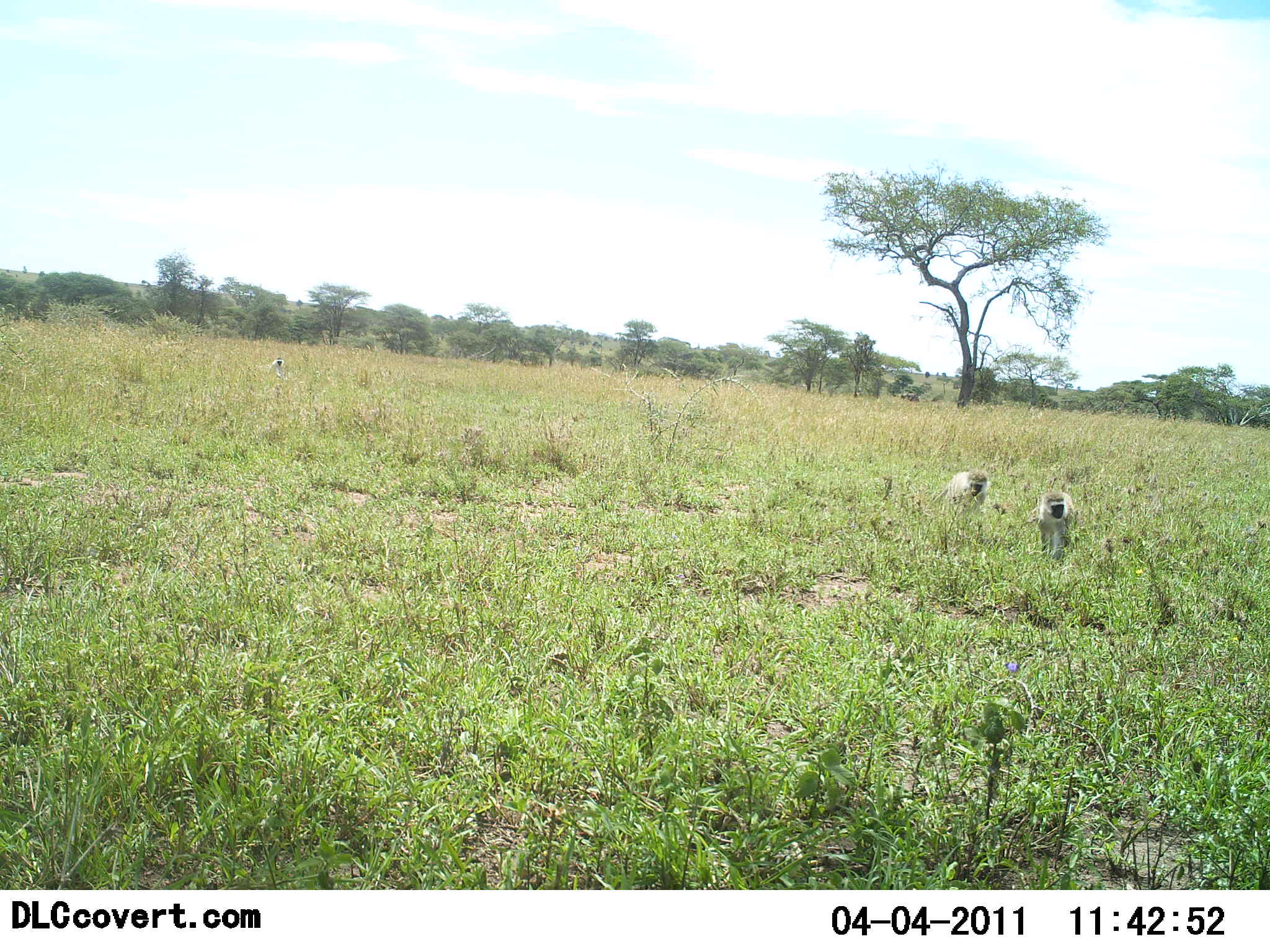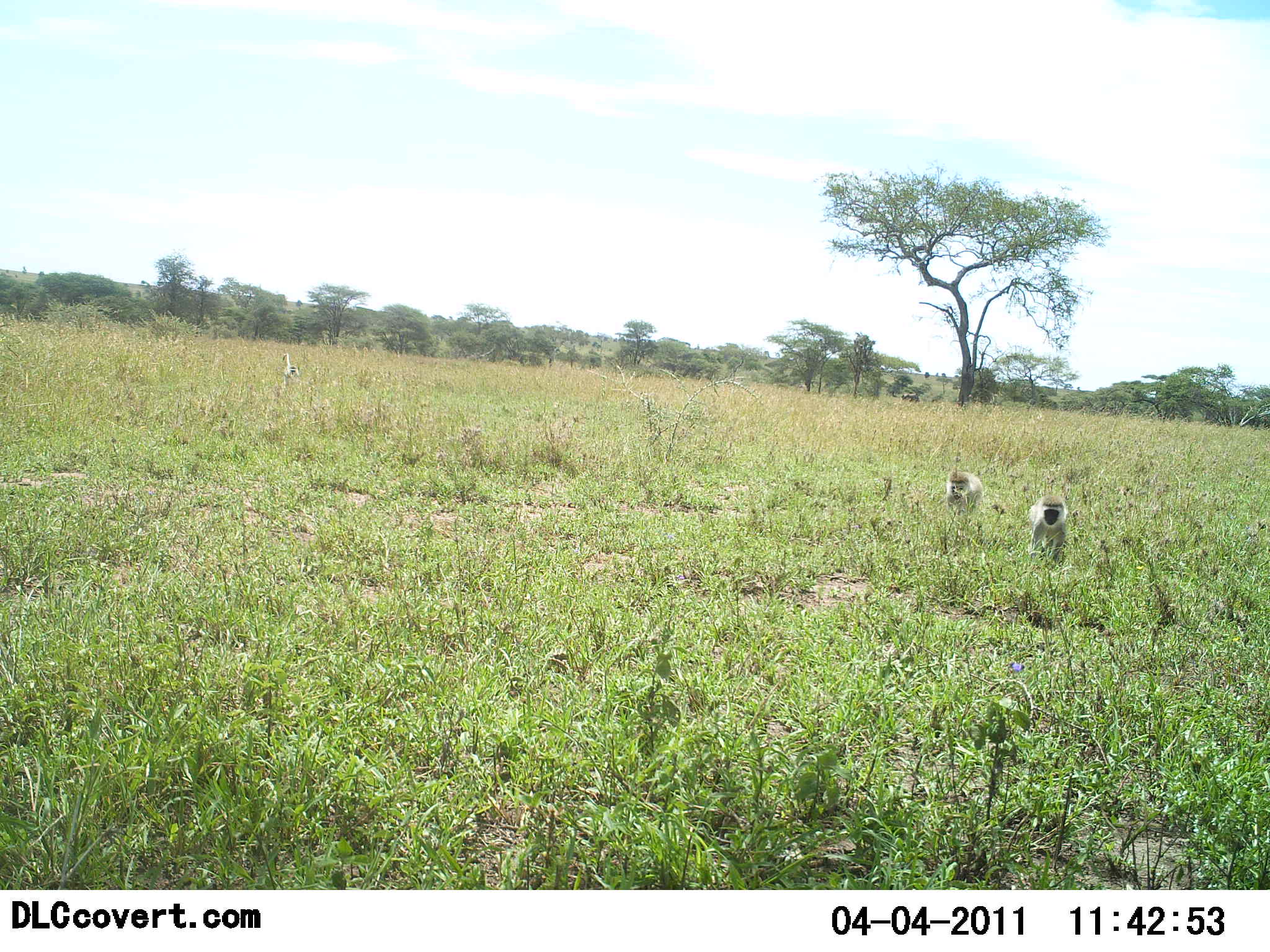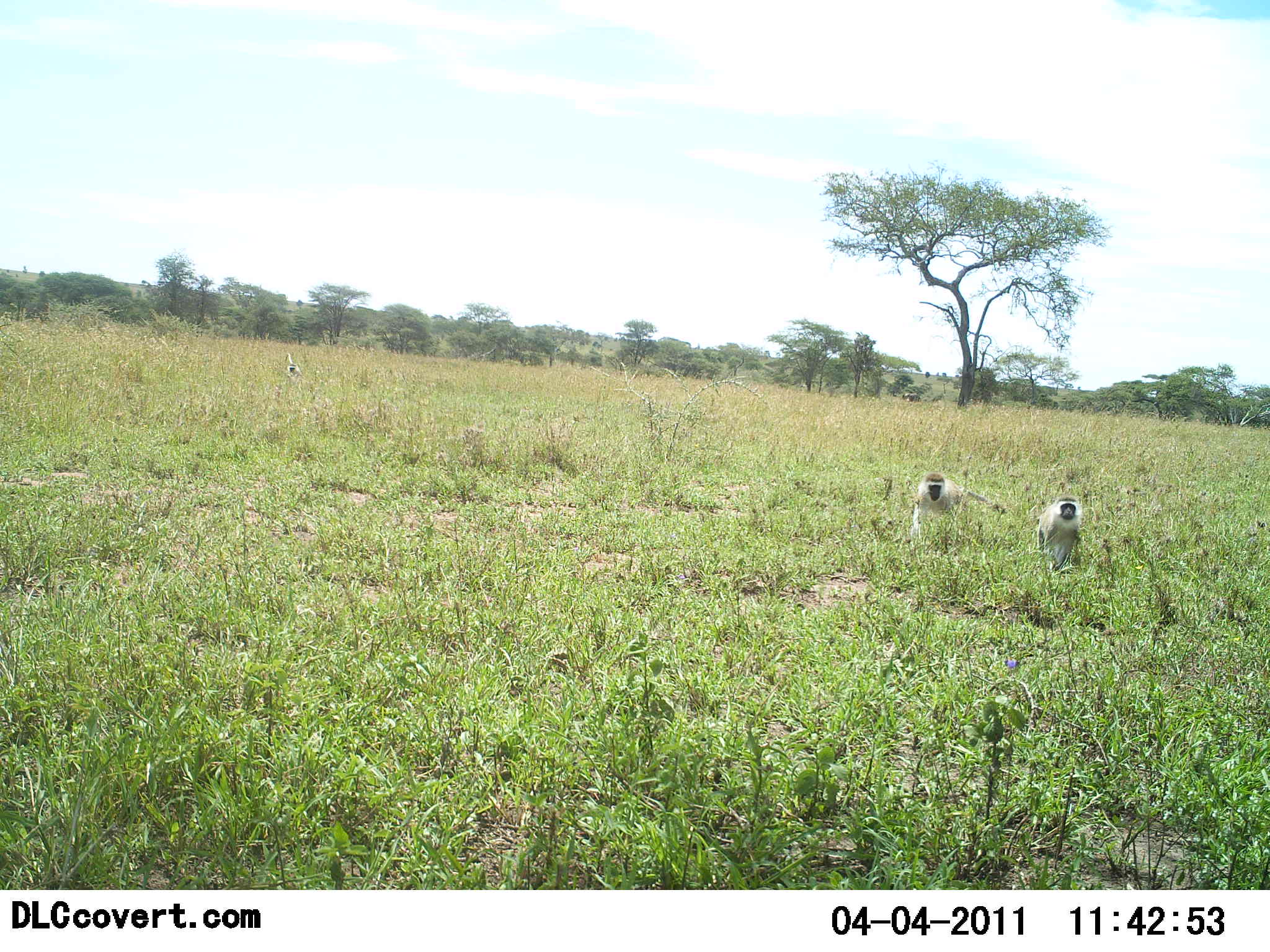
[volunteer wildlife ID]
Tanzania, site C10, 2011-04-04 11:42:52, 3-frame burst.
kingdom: Animalia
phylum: Chordata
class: Mammalia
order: Primates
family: Cercopithecidae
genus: Chlorocebus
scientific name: Chlorocebus pygerythrus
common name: vervet monkey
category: monkeyvervet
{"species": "monkeyvervet (vervet monkey) (Chlorocebus pygerythrus)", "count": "2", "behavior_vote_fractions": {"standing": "0%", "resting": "8%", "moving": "92%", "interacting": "0%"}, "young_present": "0%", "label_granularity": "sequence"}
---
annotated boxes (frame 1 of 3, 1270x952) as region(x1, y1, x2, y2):
animal: region(932, 468, 992, 523); region(1035, 490, 1077, 563)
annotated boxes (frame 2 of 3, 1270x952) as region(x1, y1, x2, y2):
animal: region(1029, 495, 1068, 566); region(938, 469, 984, 516)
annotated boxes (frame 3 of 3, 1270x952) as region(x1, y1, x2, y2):
animal: region(912, 470, 996, 553); region(1037, 495, 1084, 572)